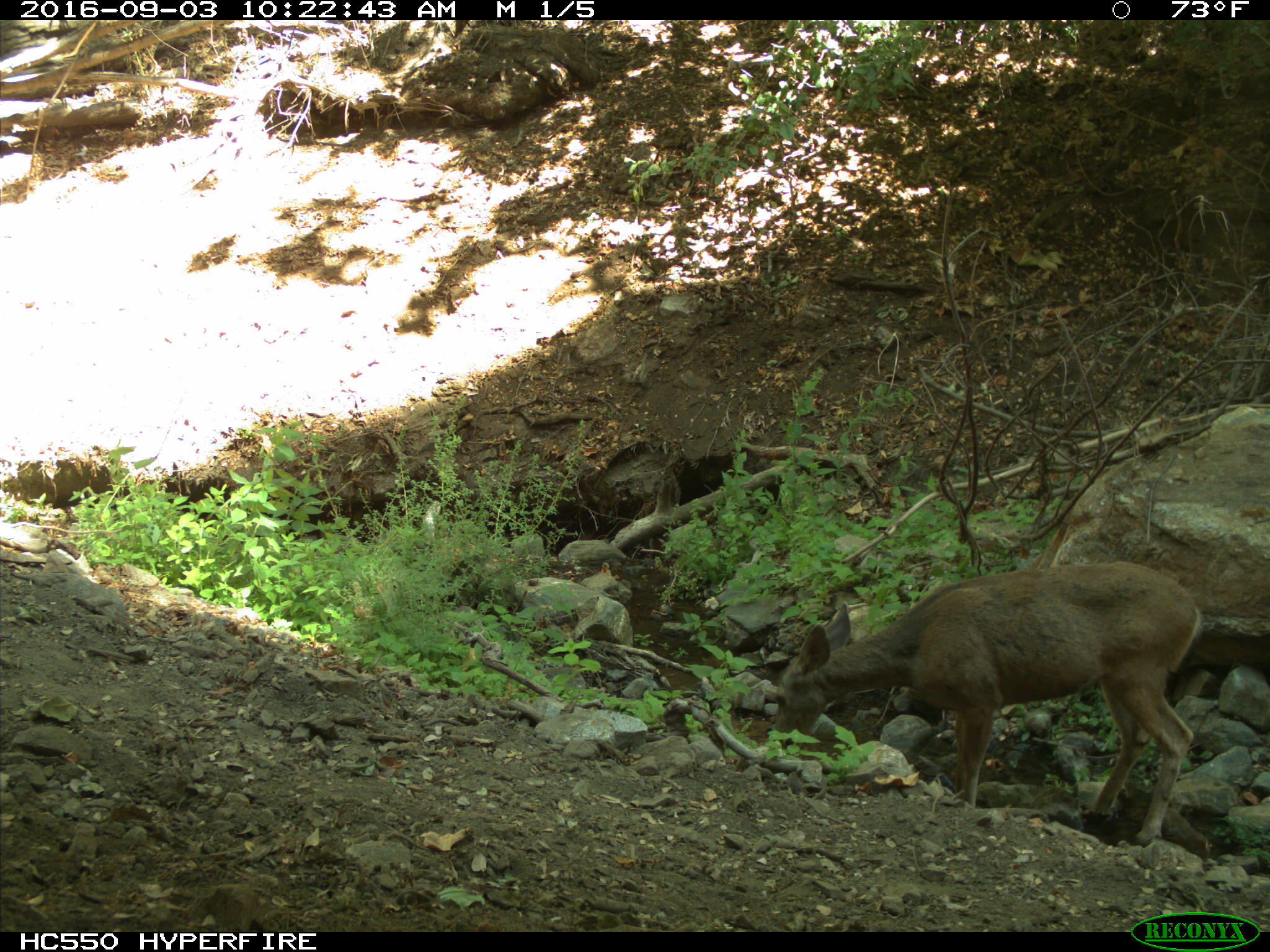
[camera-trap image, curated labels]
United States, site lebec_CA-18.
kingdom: Animalia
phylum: Chordata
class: Mammalia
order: Artiodactyla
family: Cervidae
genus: Odocoileus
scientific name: Odocoileus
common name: deer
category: unidentified deer